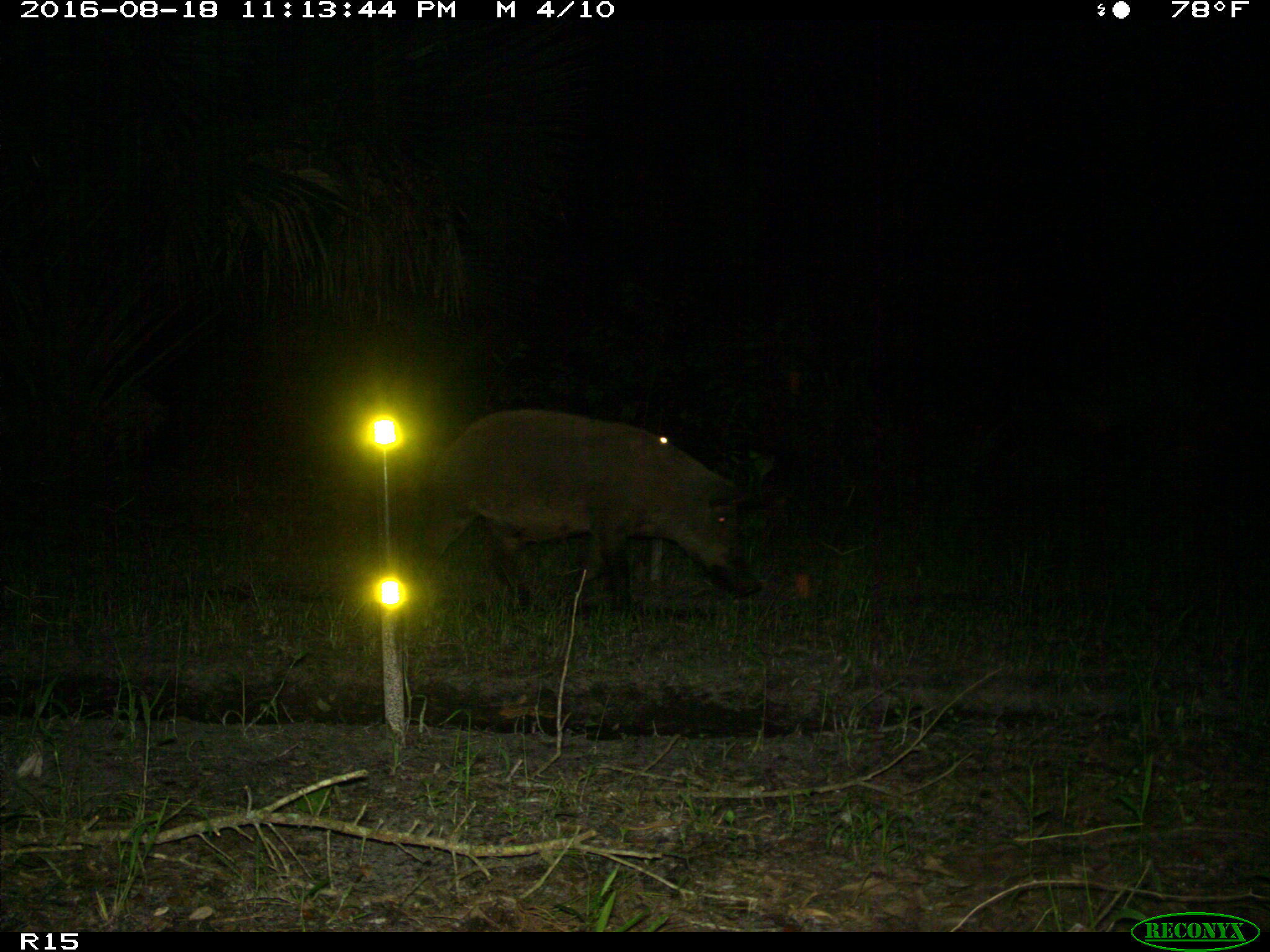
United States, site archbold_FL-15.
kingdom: Animalia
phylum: Chordata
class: Mammalia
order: Artiodactyla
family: Suidae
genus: Sus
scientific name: Sus scrofa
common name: wild boar